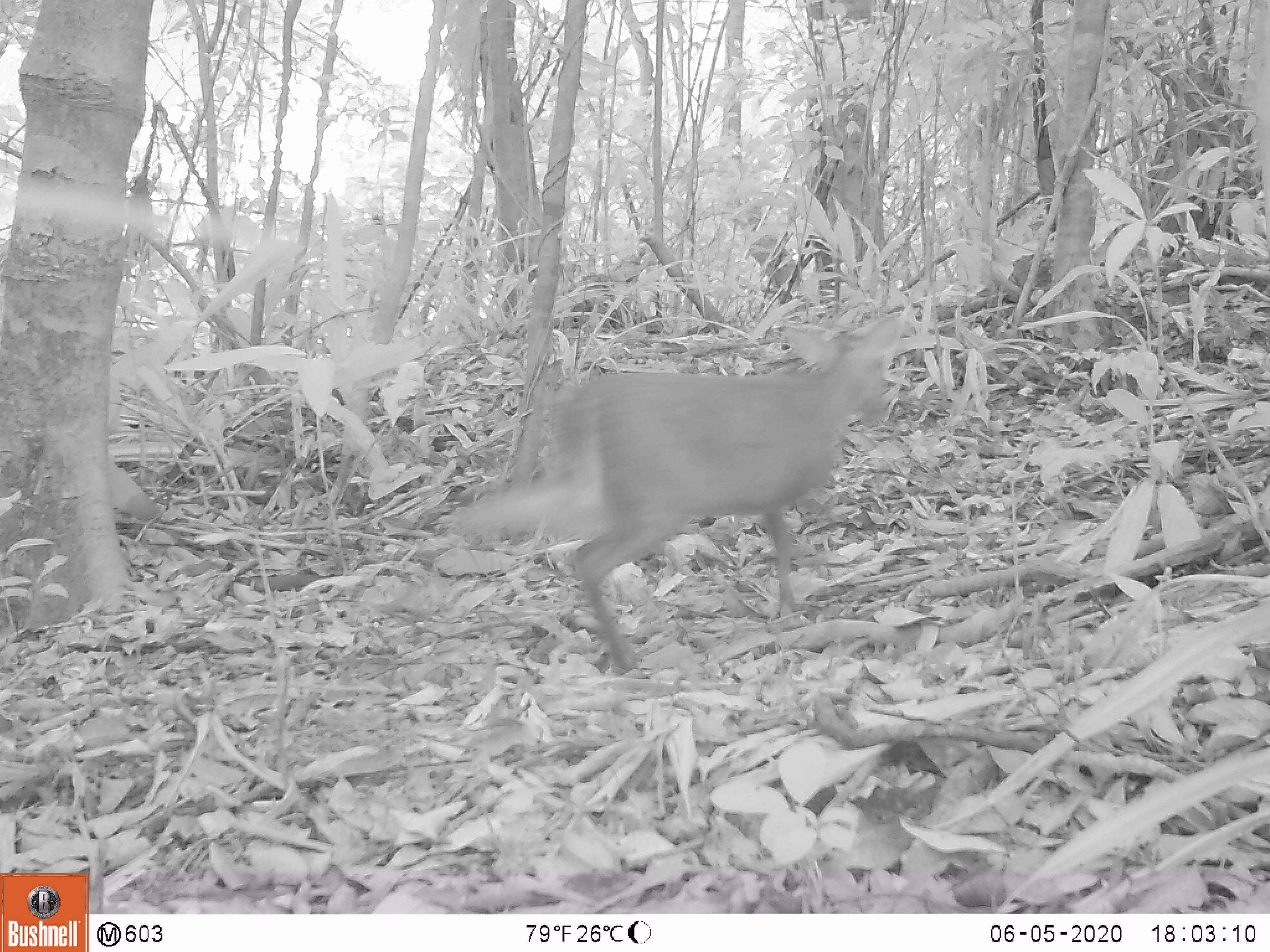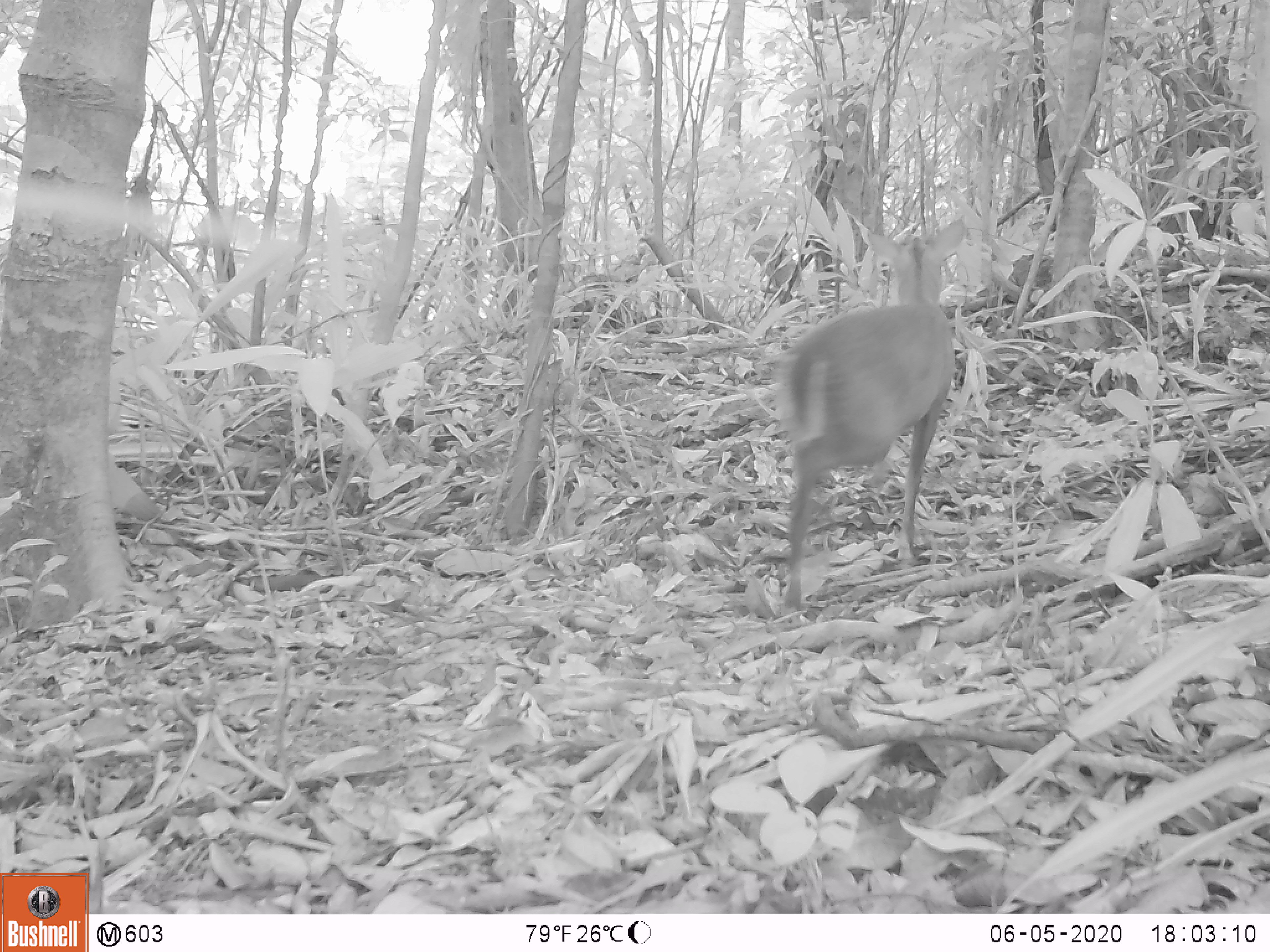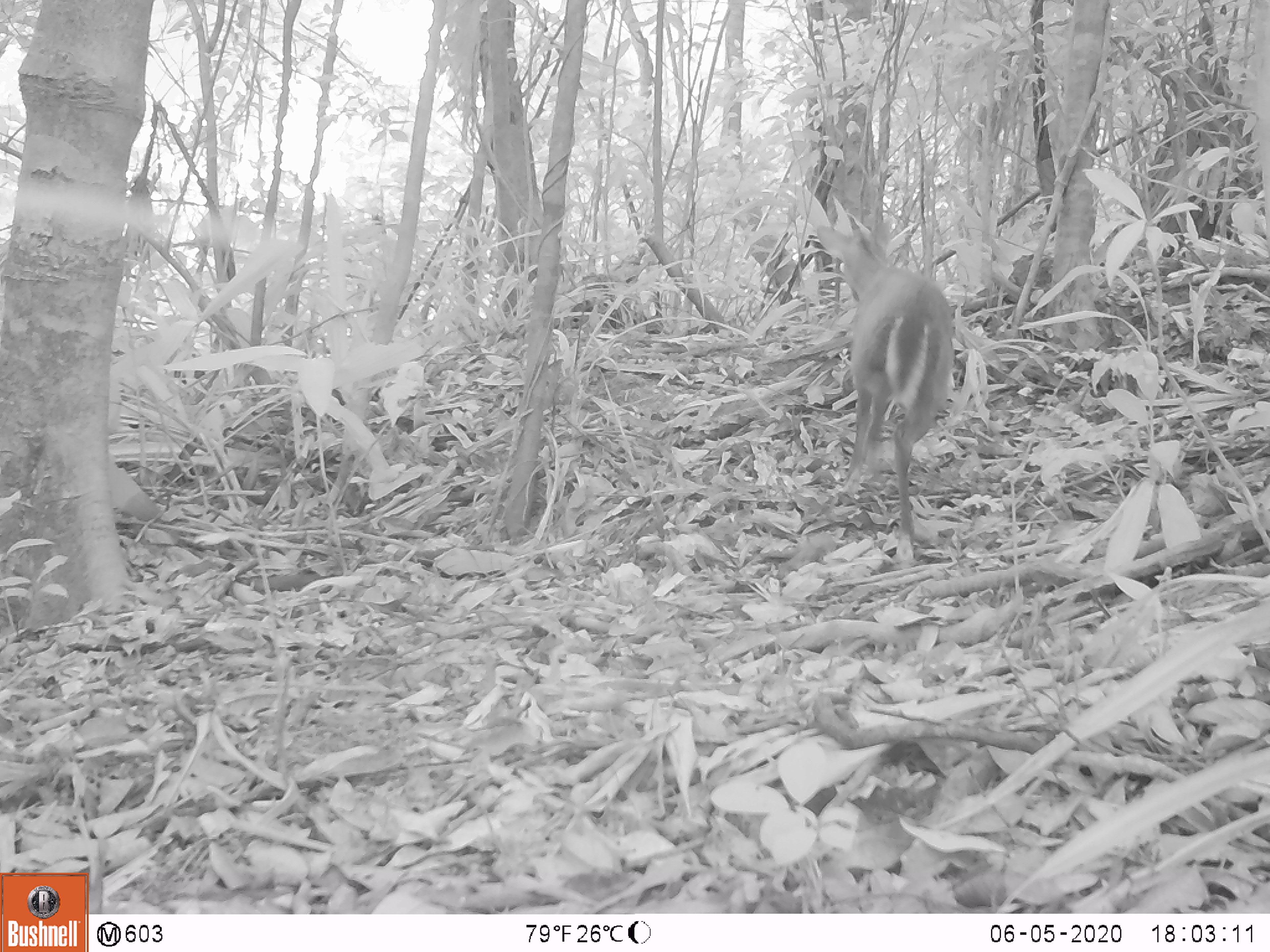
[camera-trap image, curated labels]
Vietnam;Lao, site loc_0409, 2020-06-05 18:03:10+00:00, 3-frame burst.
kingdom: Animalia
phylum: Chordata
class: Mammalia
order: Artiodactyla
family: Cervidae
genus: Muntiacus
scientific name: Muntiacus rooseveltorum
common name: roosevelt's muntjac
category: roosevelts muntjac group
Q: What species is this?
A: Roosevelts muntjac group (roosevelt's muntjac) (Muntiacus rooseveltorum).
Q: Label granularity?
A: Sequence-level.